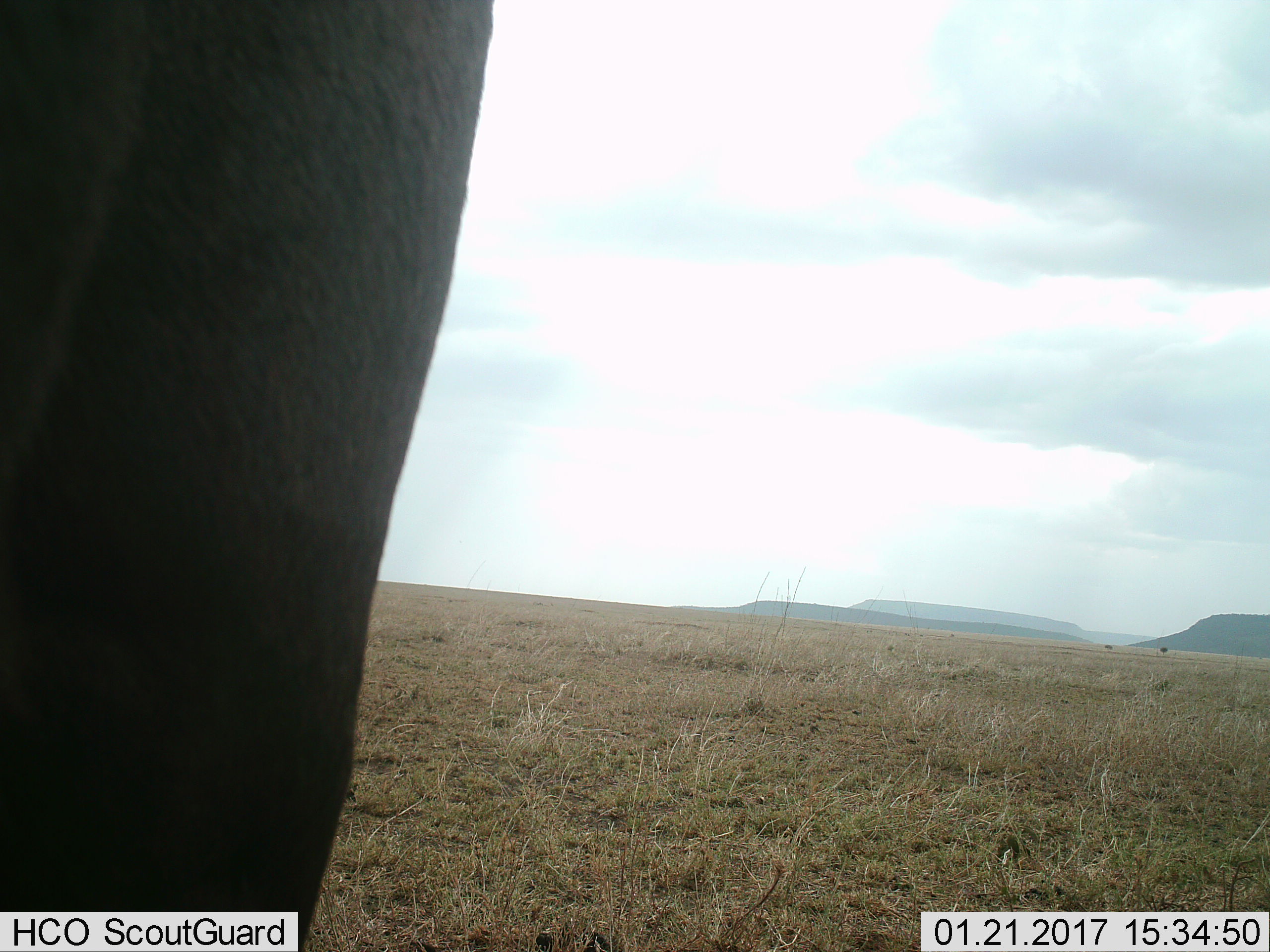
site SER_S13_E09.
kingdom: Animalia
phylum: Chordata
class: Mammalia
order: Artiodactyla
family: Bovidae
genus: Connochaetes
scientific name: Connochaetes taurinus taurinus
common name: blue wildebeest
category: wildebeestblue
Wildebeestblue (blue wildebeest) (Connochaetes taurinus taurinus), count 1. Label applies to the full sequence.